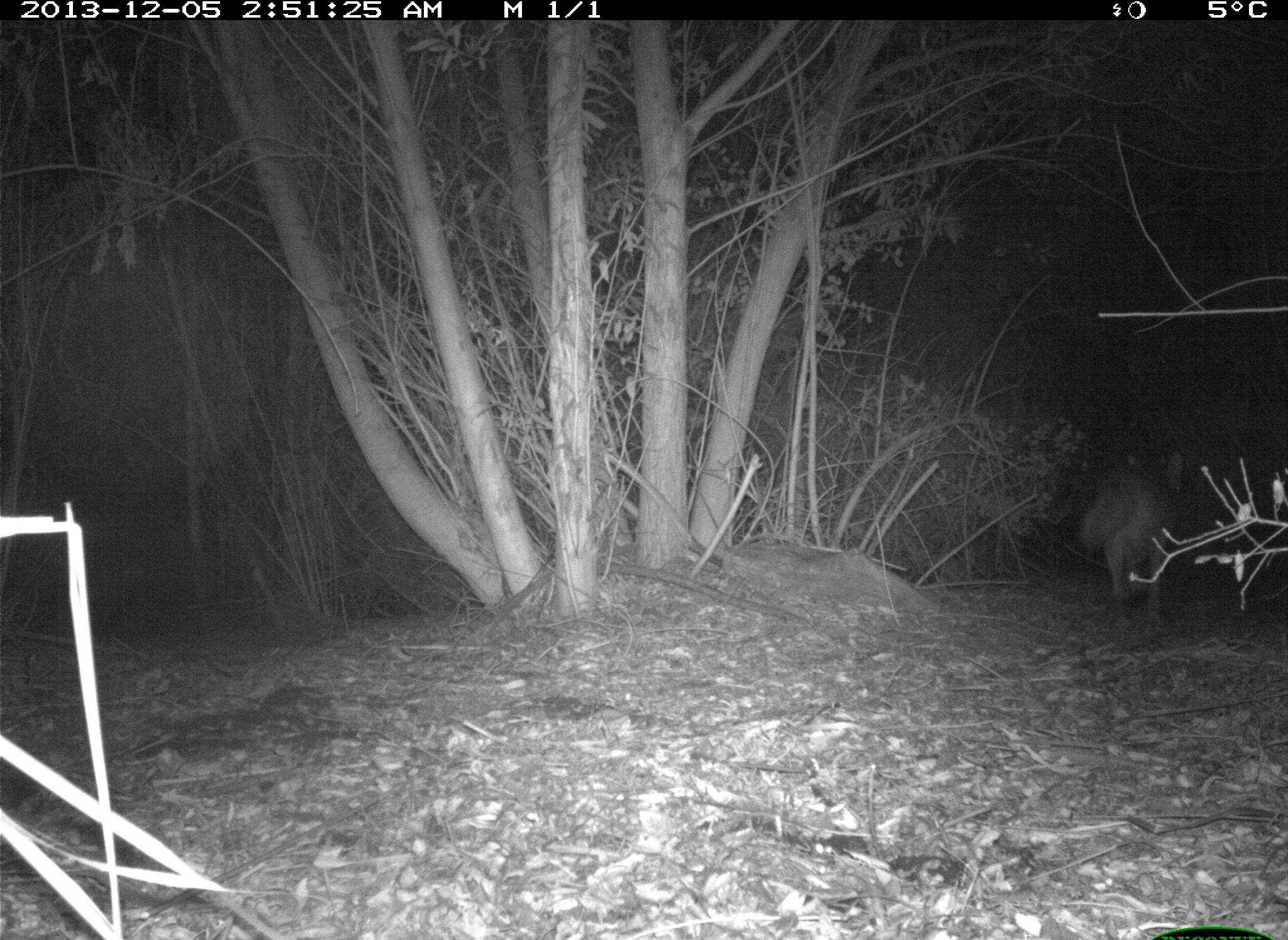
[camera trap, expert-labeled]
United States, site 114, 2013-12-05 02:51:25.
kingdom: Animalia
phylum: Chordata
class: Mammalia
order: Carnivora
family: Canidae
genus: Canis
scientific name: Canis latrans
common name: coyote